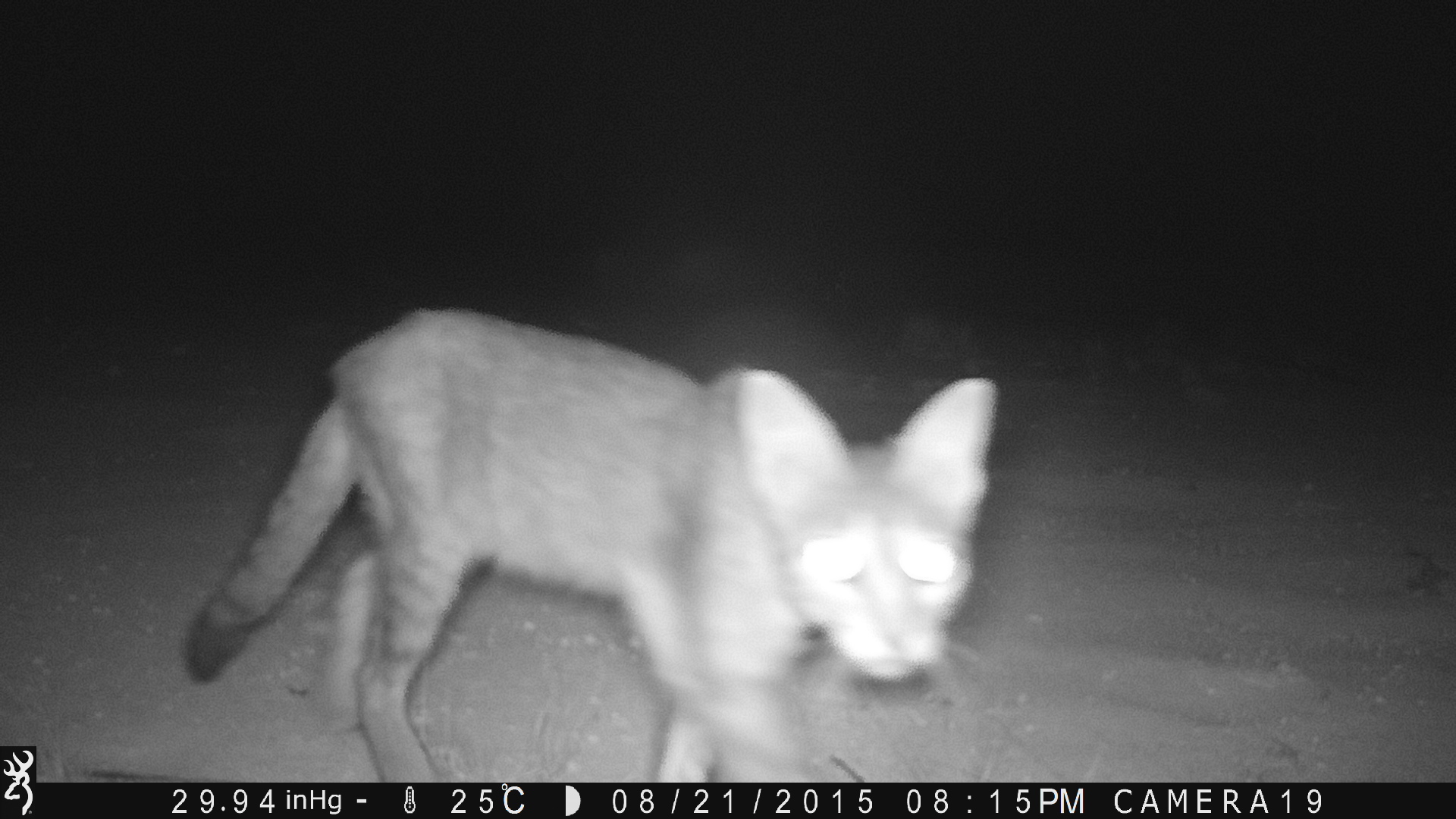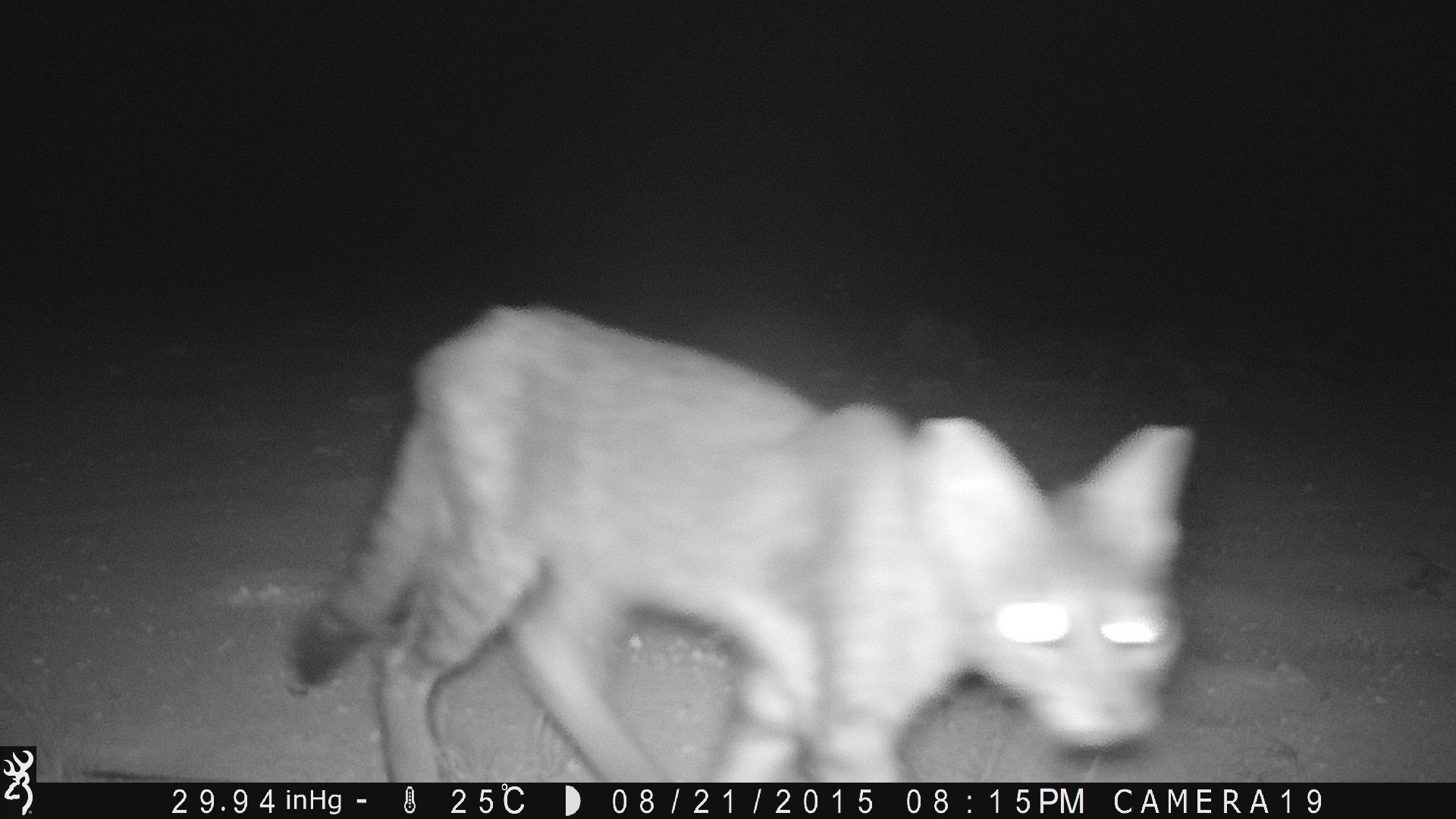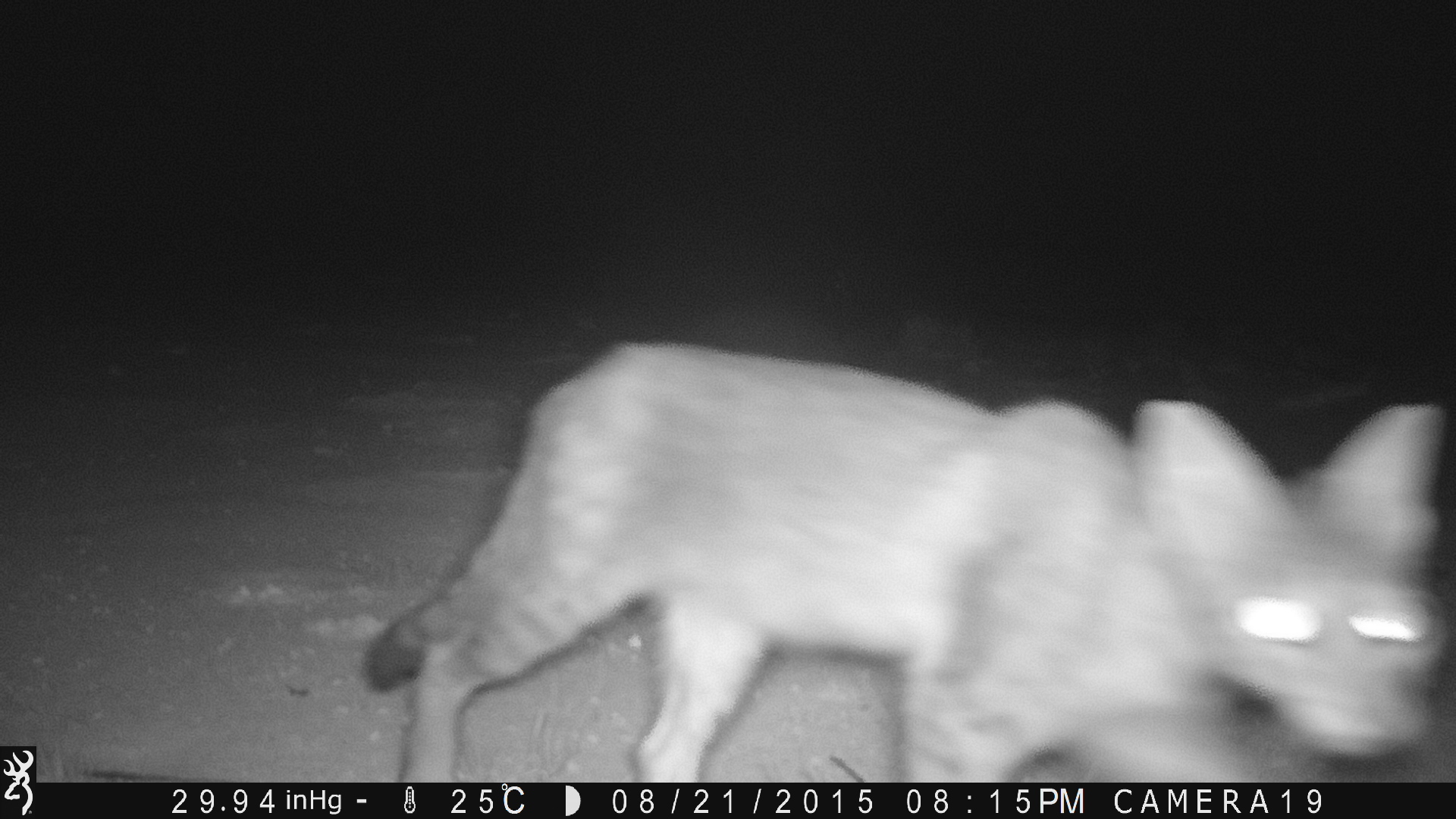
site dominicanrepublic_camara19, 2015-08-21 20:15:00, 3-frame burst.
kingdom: Animalia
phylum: Chordata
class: Mammalia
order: Carnivora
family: Felidae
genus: Felis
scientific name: Felis catus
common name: cat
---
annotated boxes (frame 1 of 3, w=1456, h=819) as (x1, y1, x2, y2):
cat: (180, 305, 1000, 776)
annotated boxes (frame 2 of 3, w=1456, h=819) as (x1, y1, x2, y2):
cat: (279, 302, 1200, 786)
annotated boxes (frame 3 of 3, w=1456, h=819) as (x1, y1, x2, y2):
cat: (362, 338, 1446, 789)